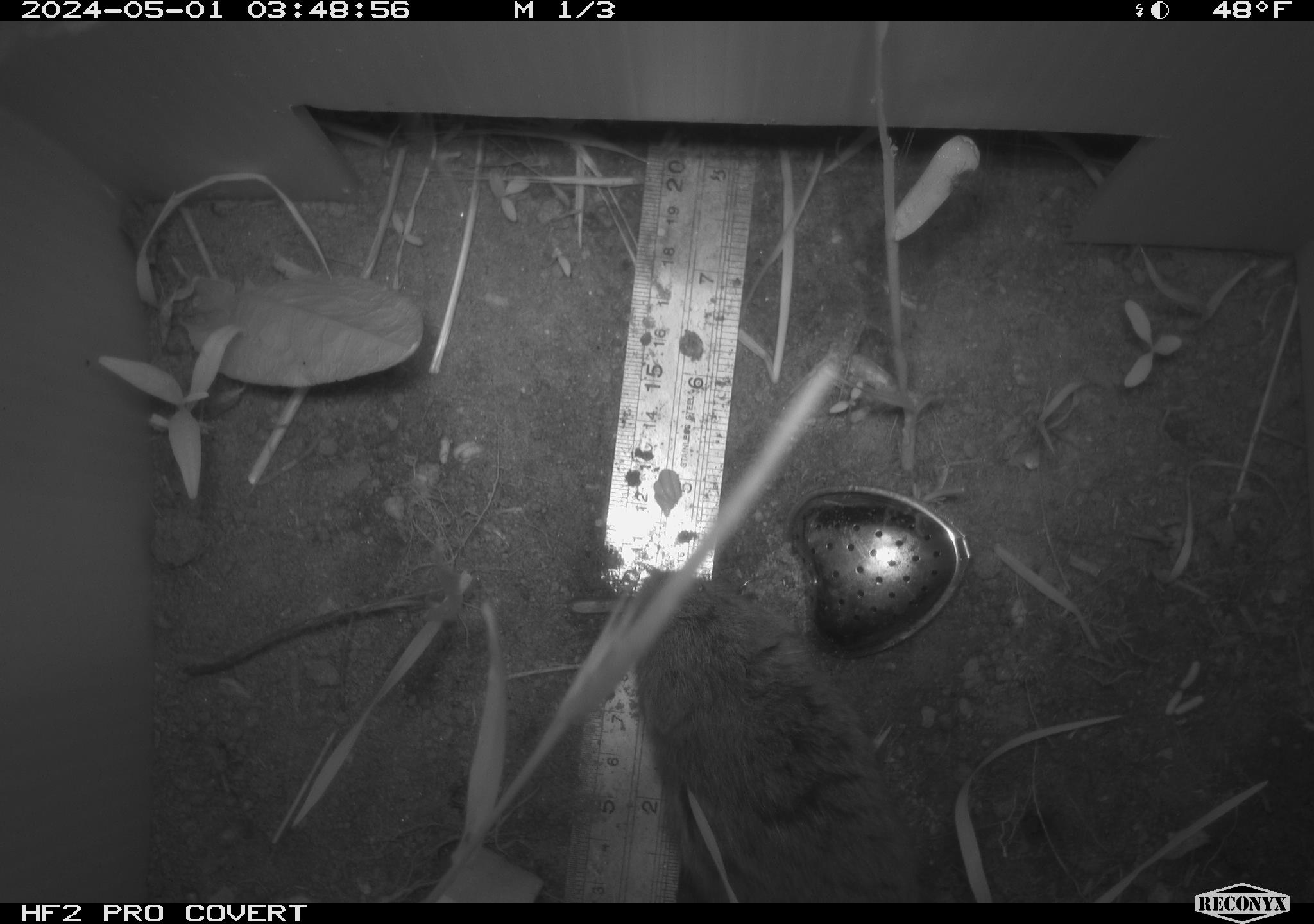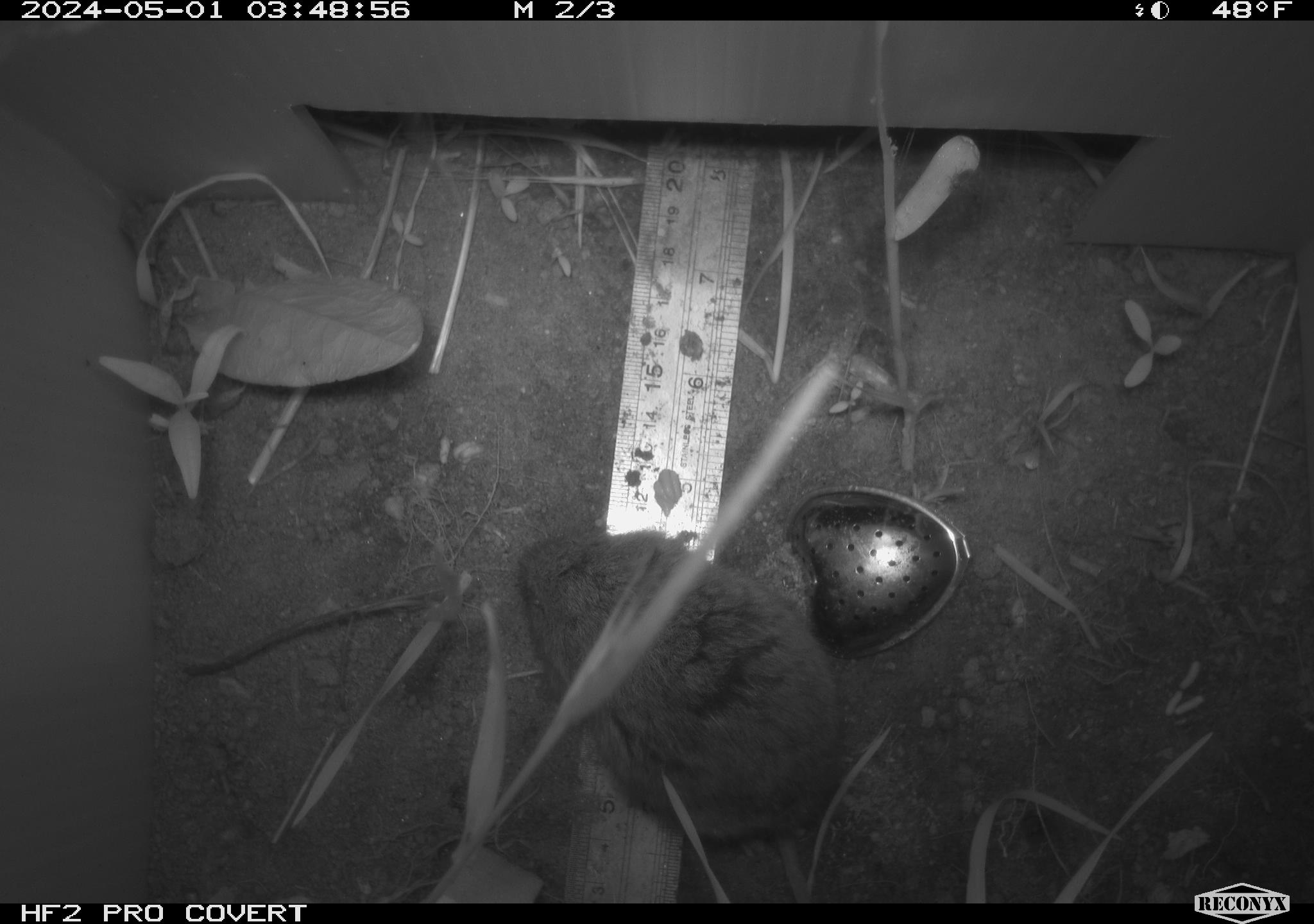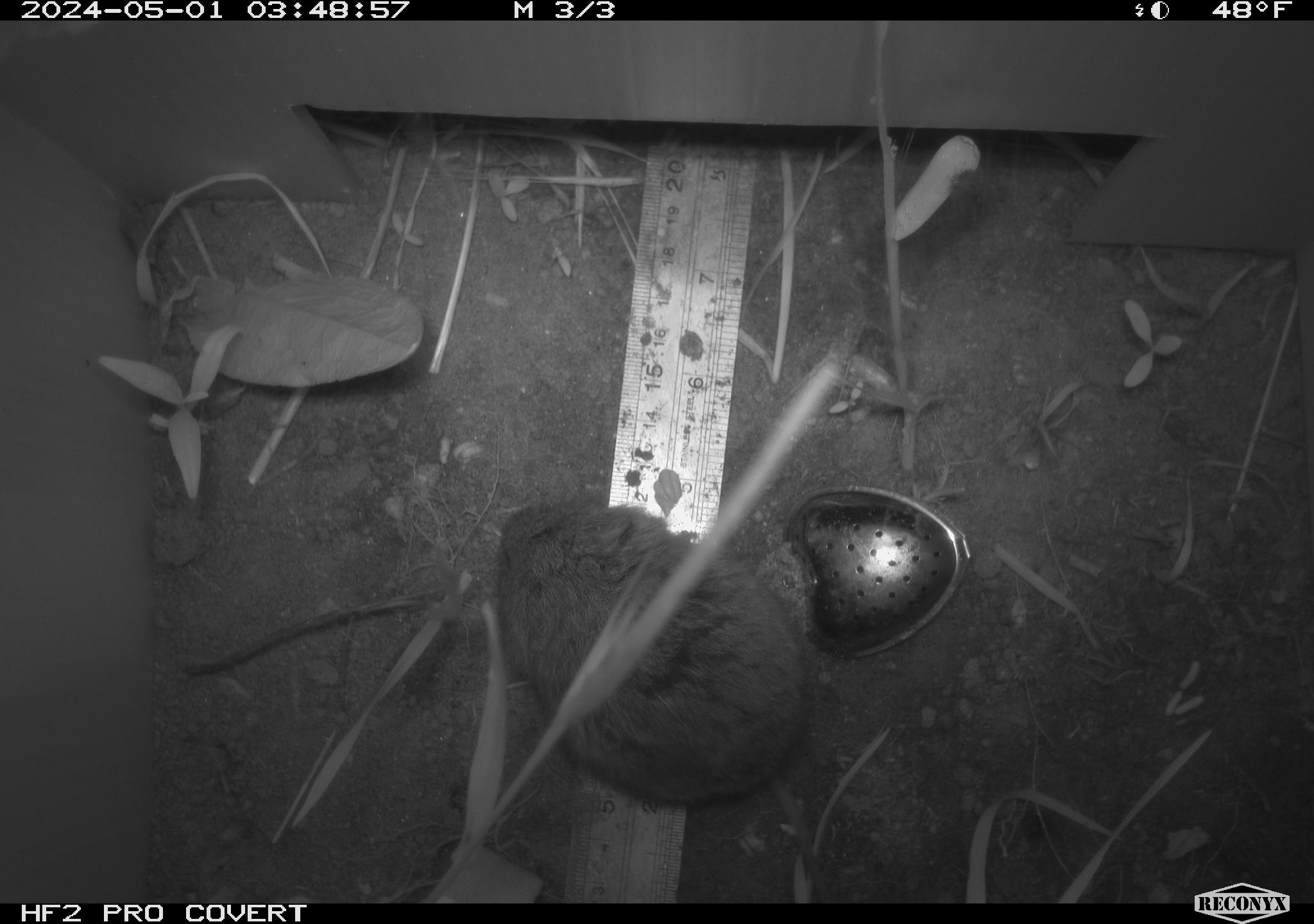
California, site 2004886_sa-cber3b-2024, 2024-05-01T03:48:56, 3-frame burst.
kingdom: Animalia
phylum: Chordata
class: Mammalia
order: Rodentia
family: Cricetidae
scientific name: Arvicolinae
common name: voles, lemmings, and muskrats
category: arvicolinae subfamily